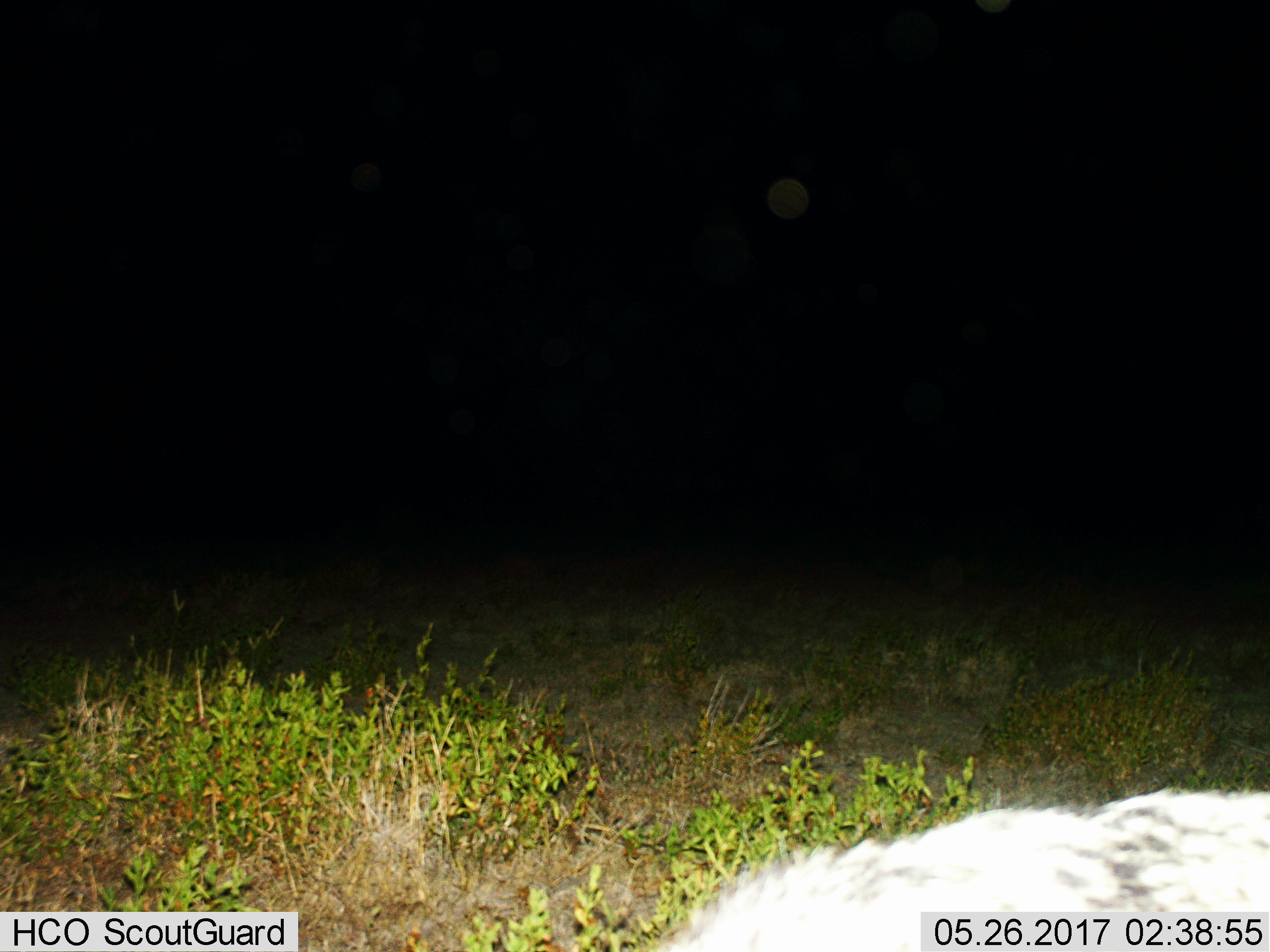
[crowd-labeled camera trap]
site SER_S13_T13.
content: unidentified animal